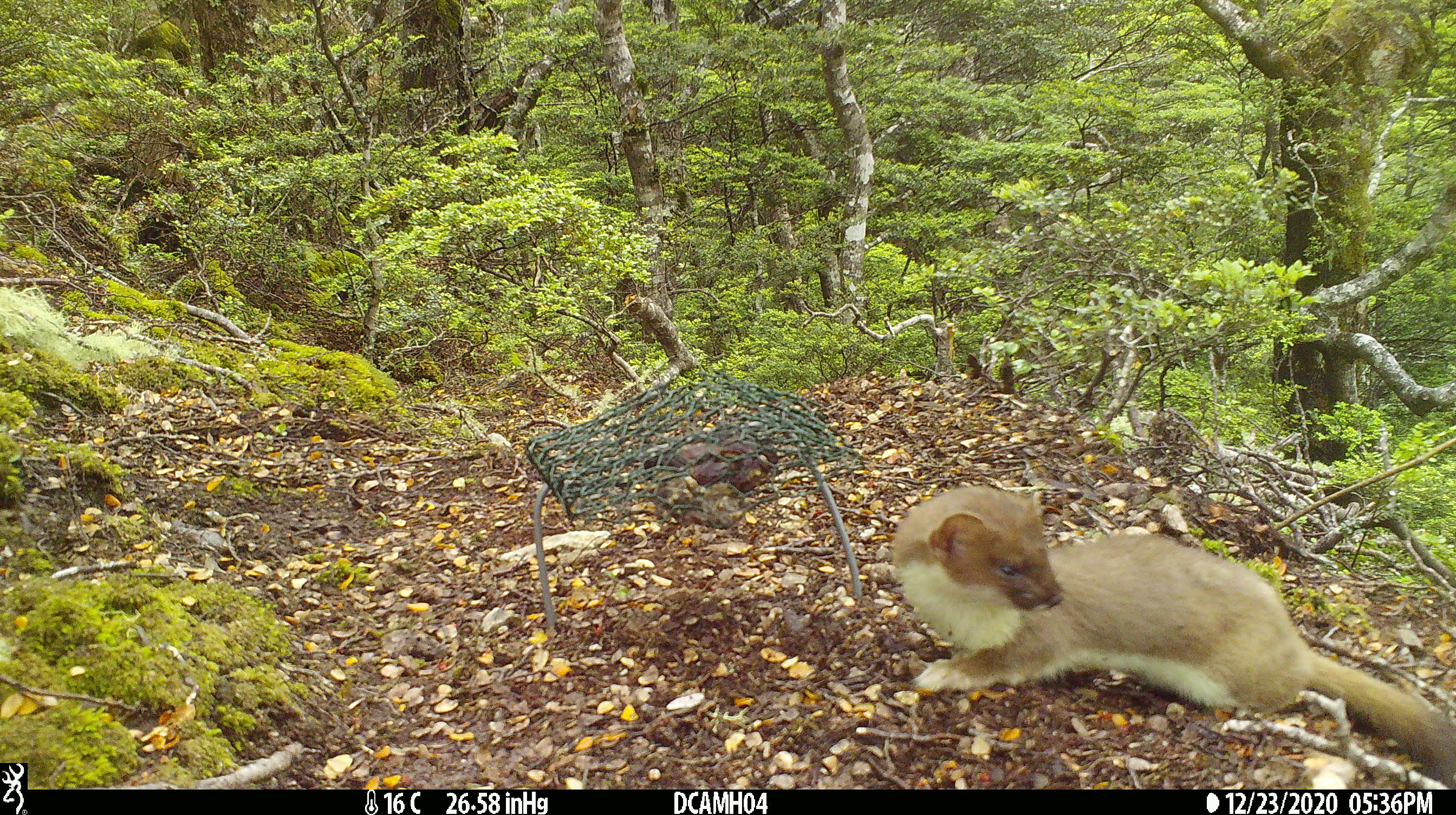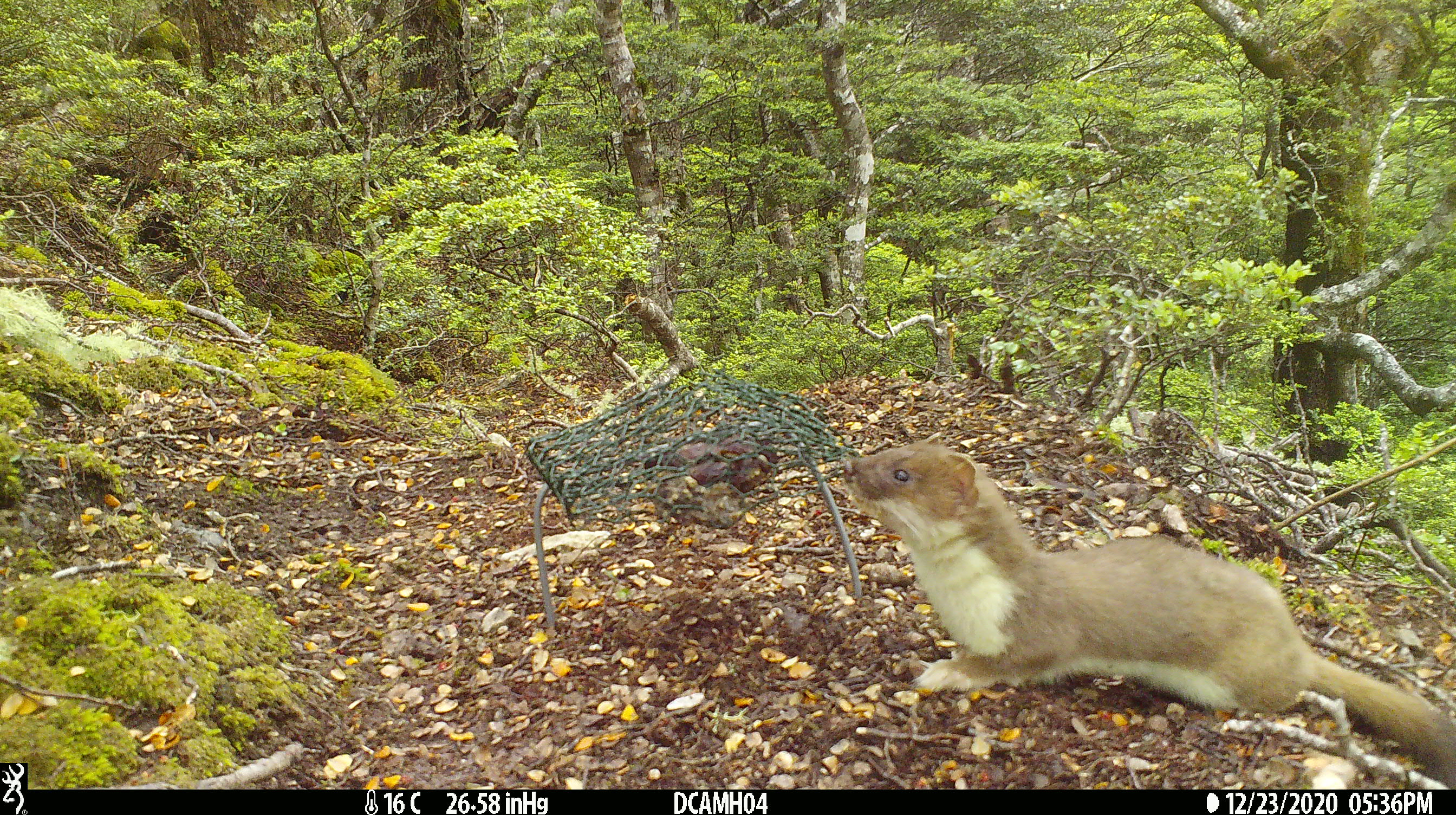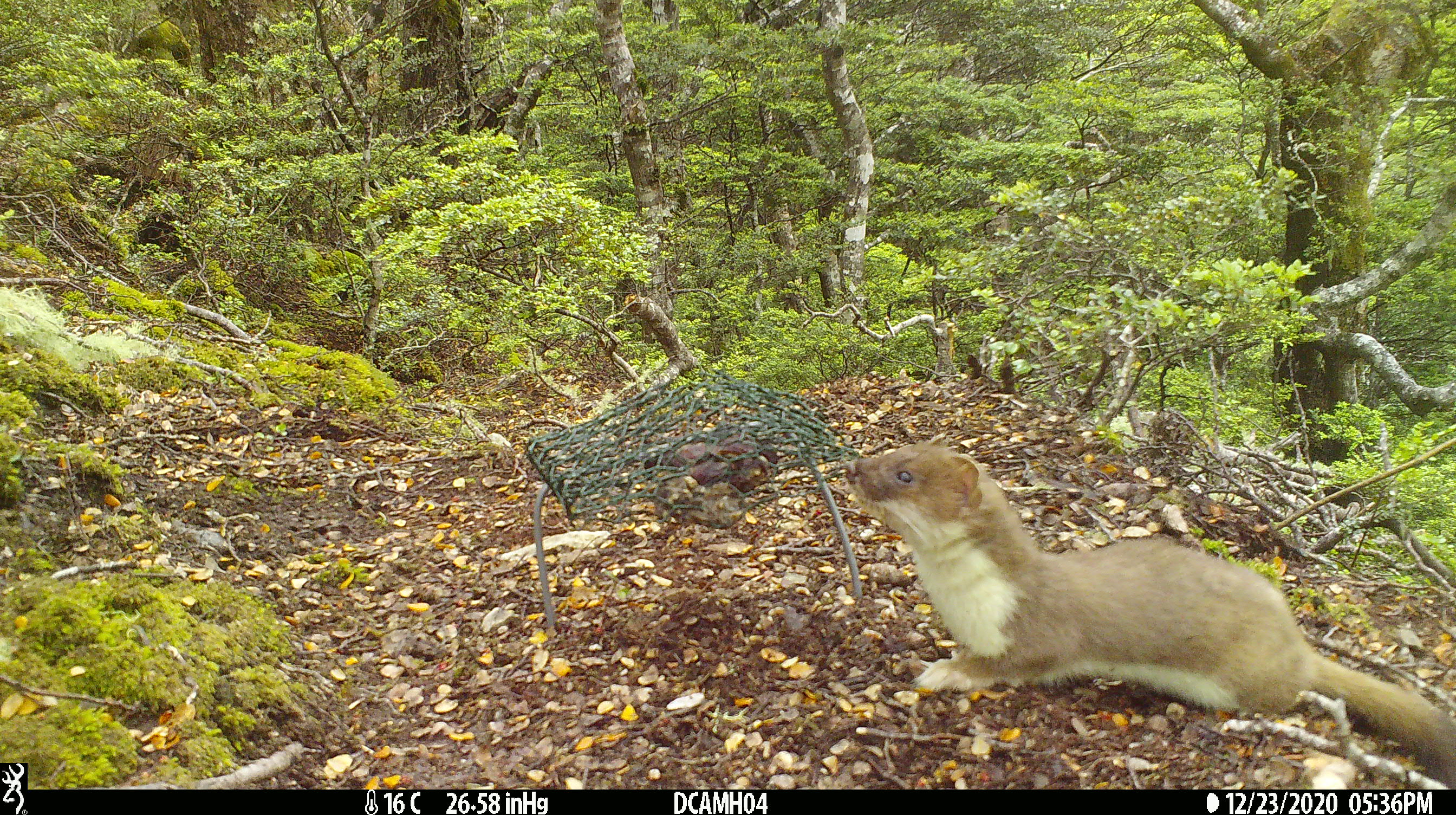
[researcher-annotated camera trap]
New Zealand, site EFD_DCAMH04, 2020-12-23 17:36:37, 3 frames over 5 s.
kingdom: Animalia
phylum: Chordata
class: Mammalia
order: Carnivora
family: Mustelidae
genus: Mustela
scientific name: Mustela erminea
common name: stoat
Stoat (Mustela erminea).